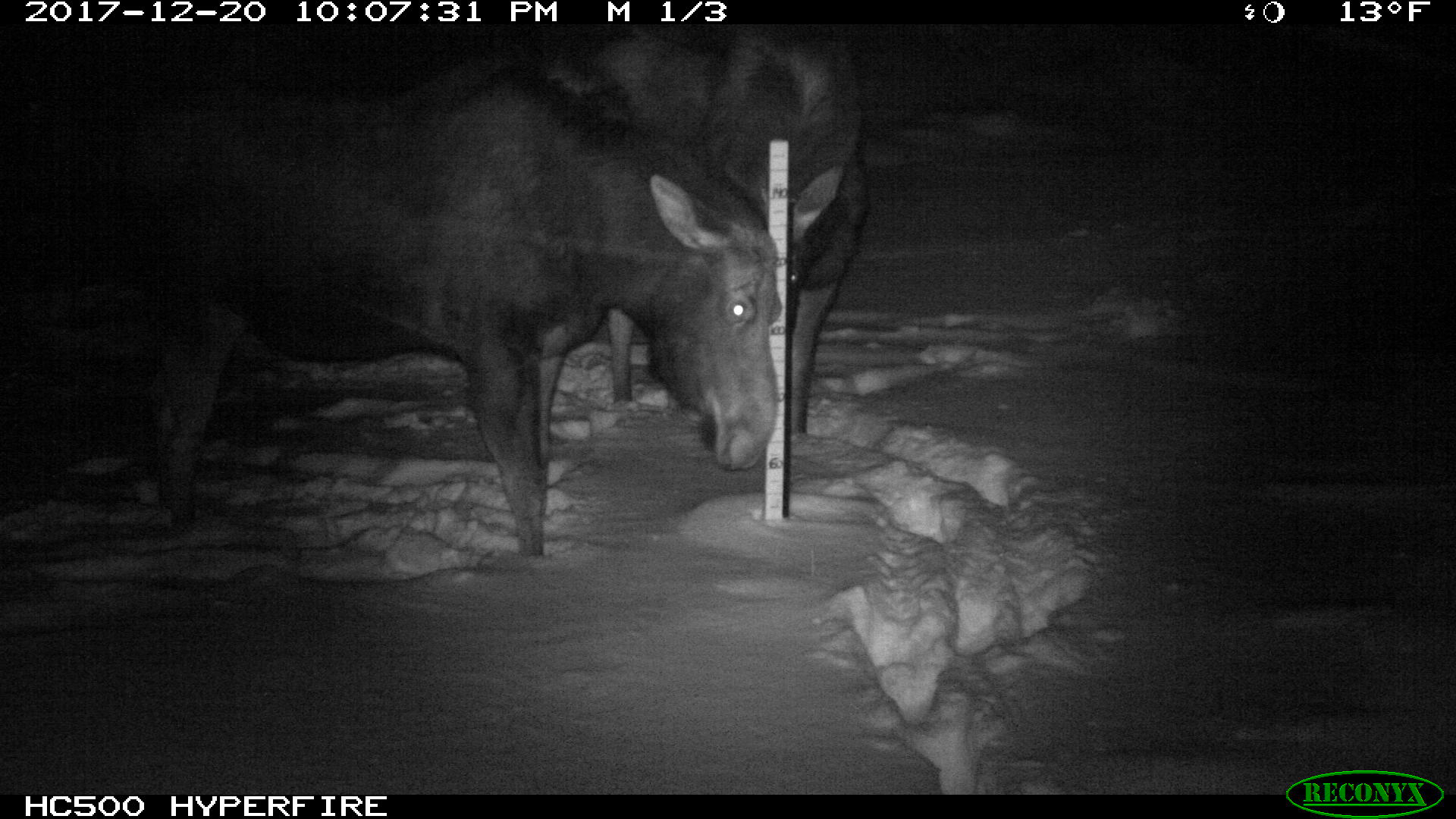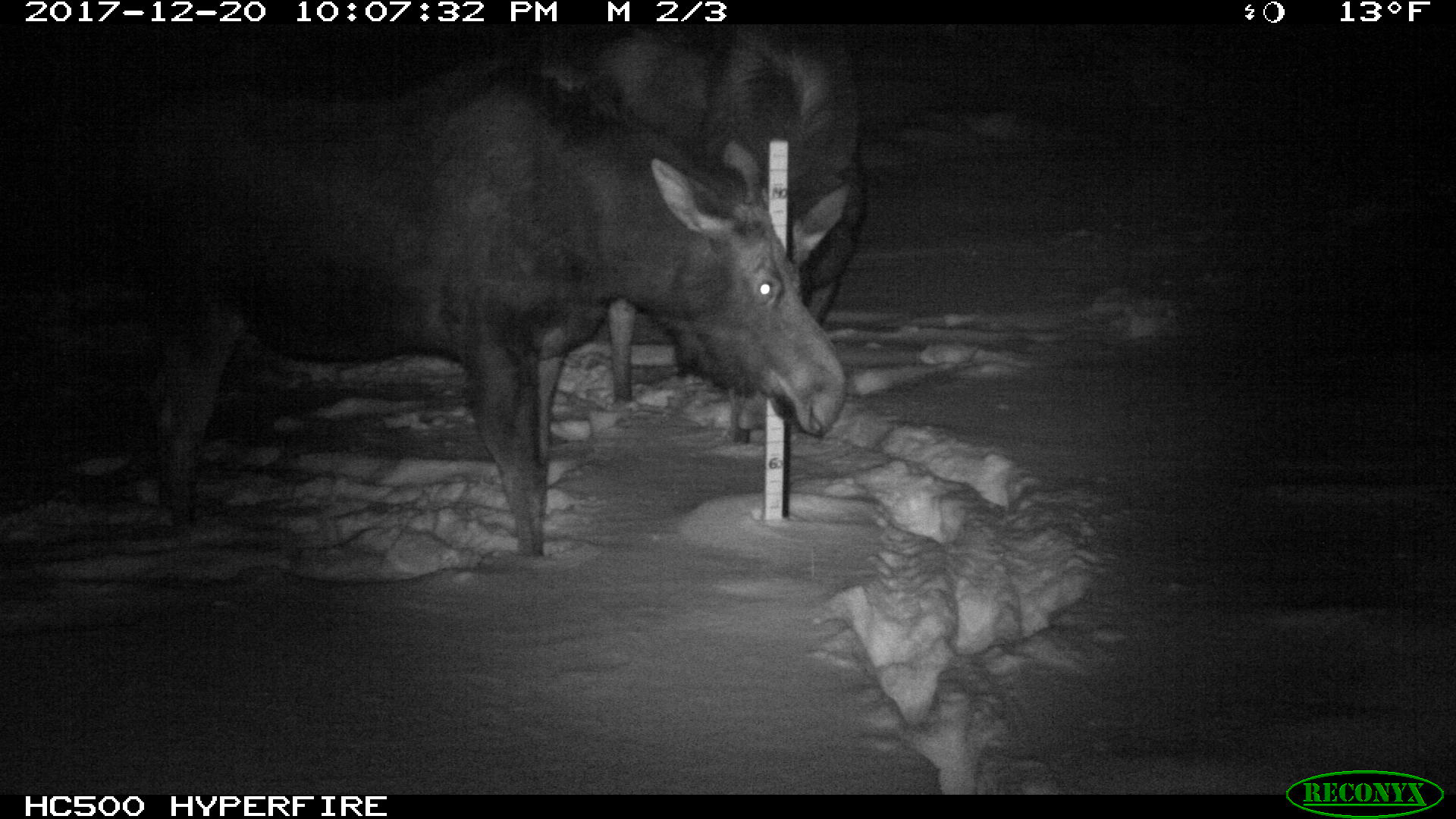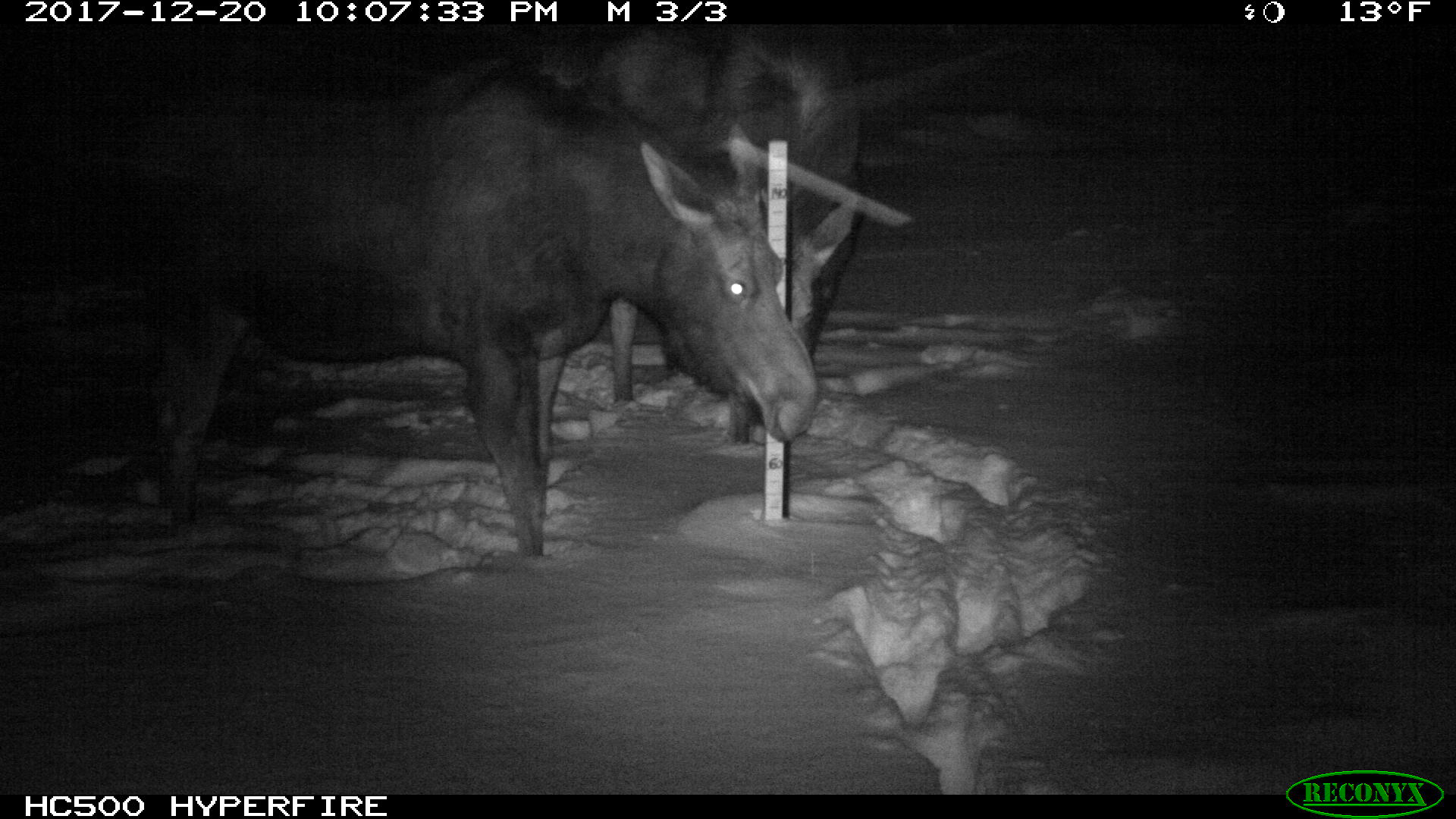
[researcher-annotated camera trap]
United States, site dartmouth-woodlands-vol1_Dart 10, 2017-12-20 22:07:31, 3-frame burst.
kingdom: Animalia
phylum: Chordata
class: Mammalia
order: Artiodactyla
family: Cervidae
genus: Alces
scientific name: Alces alces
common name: moose